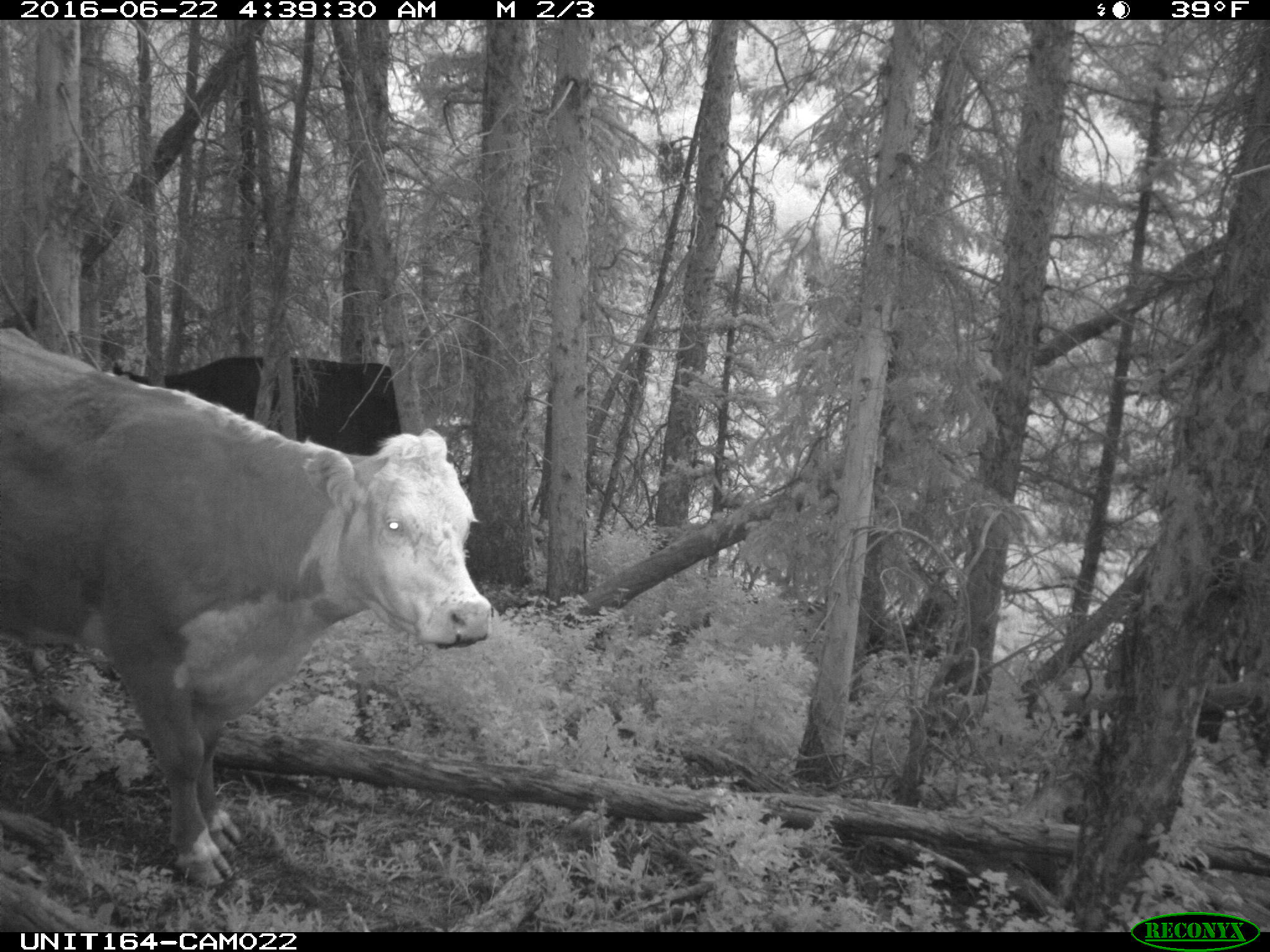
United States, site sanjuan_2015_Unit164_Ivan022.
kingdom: Animalia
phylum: Chordata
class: Mammalia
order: Artiodactyla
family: Bovidae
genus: Bos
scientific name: Bos taurus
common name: domestic cow